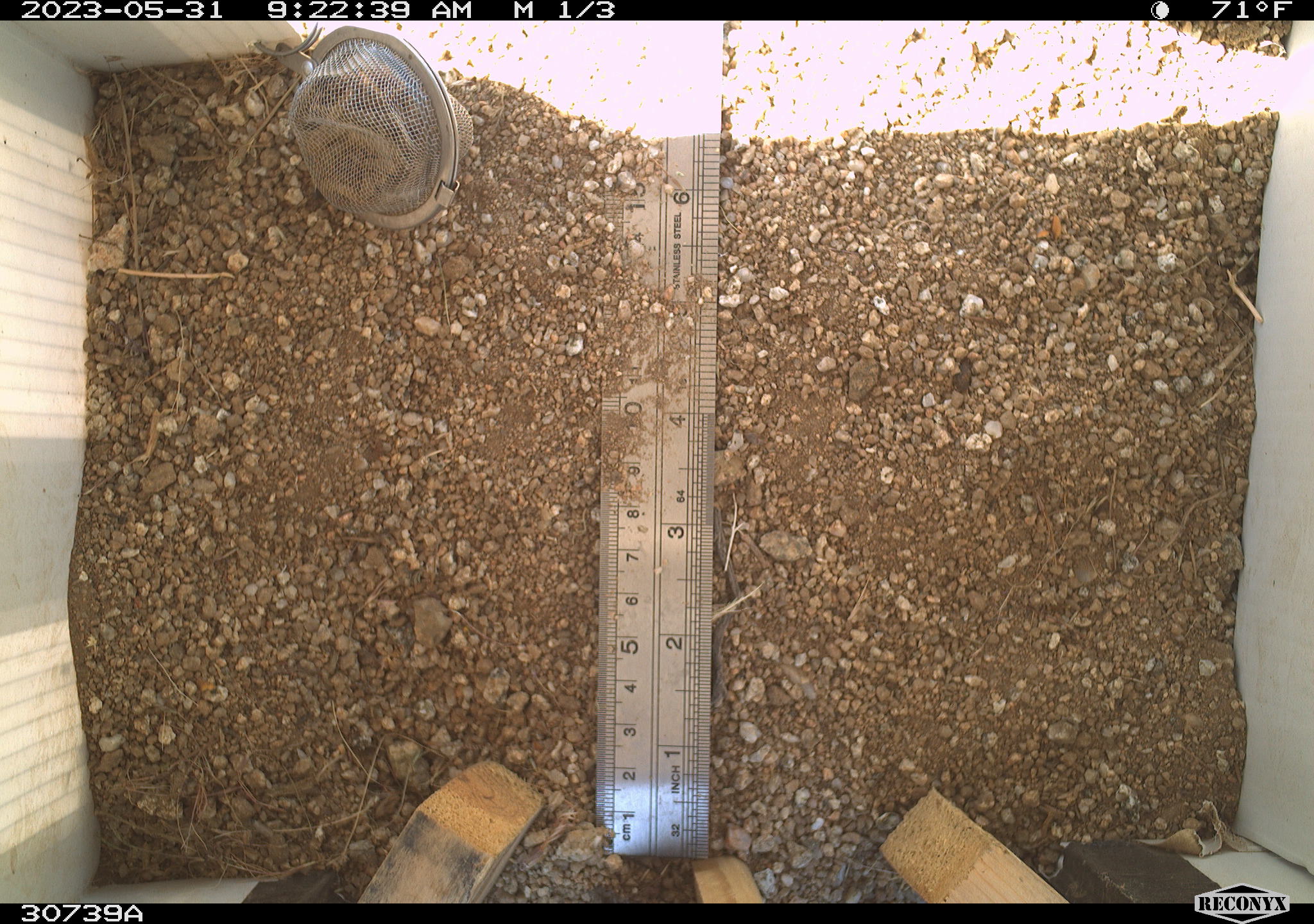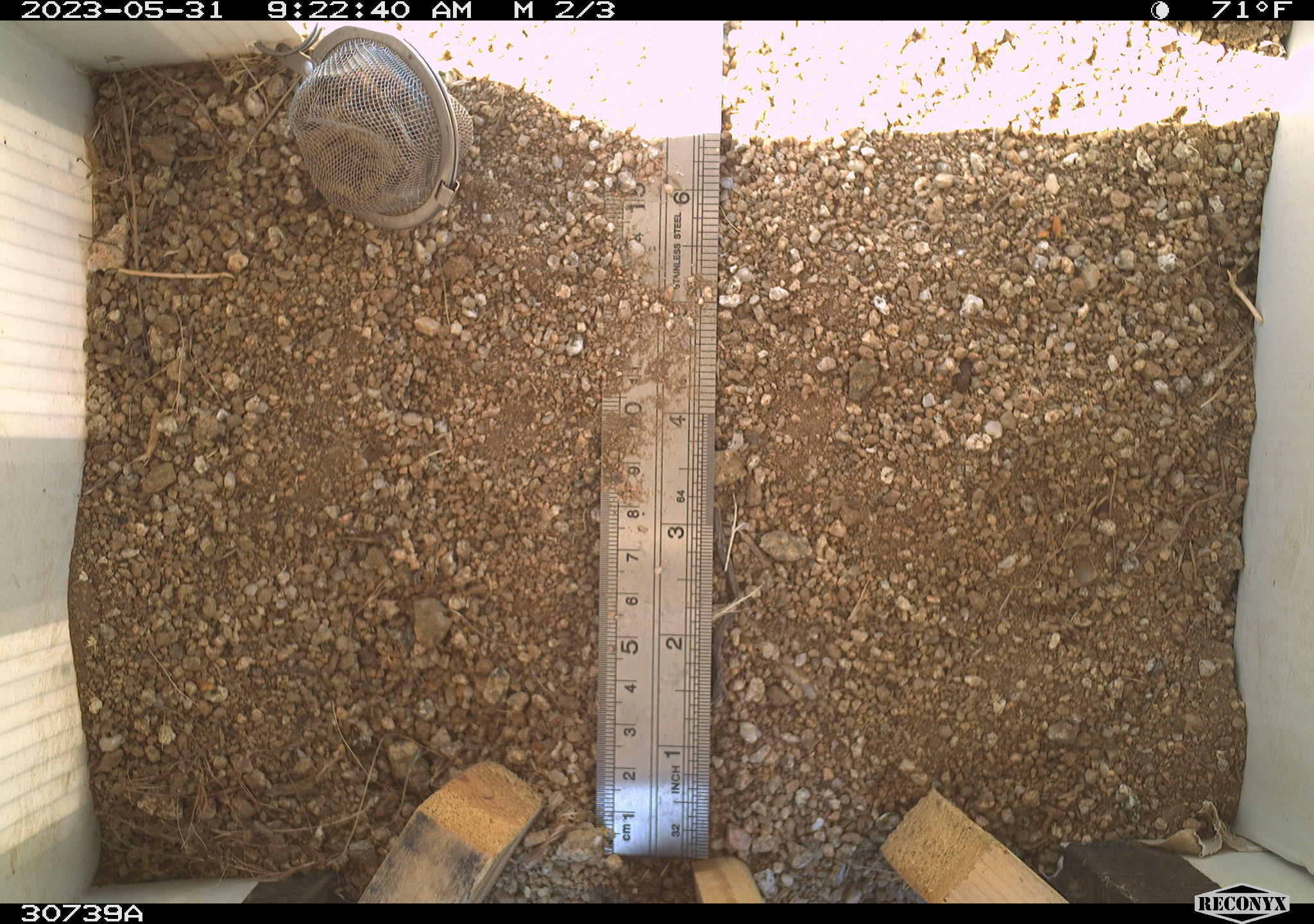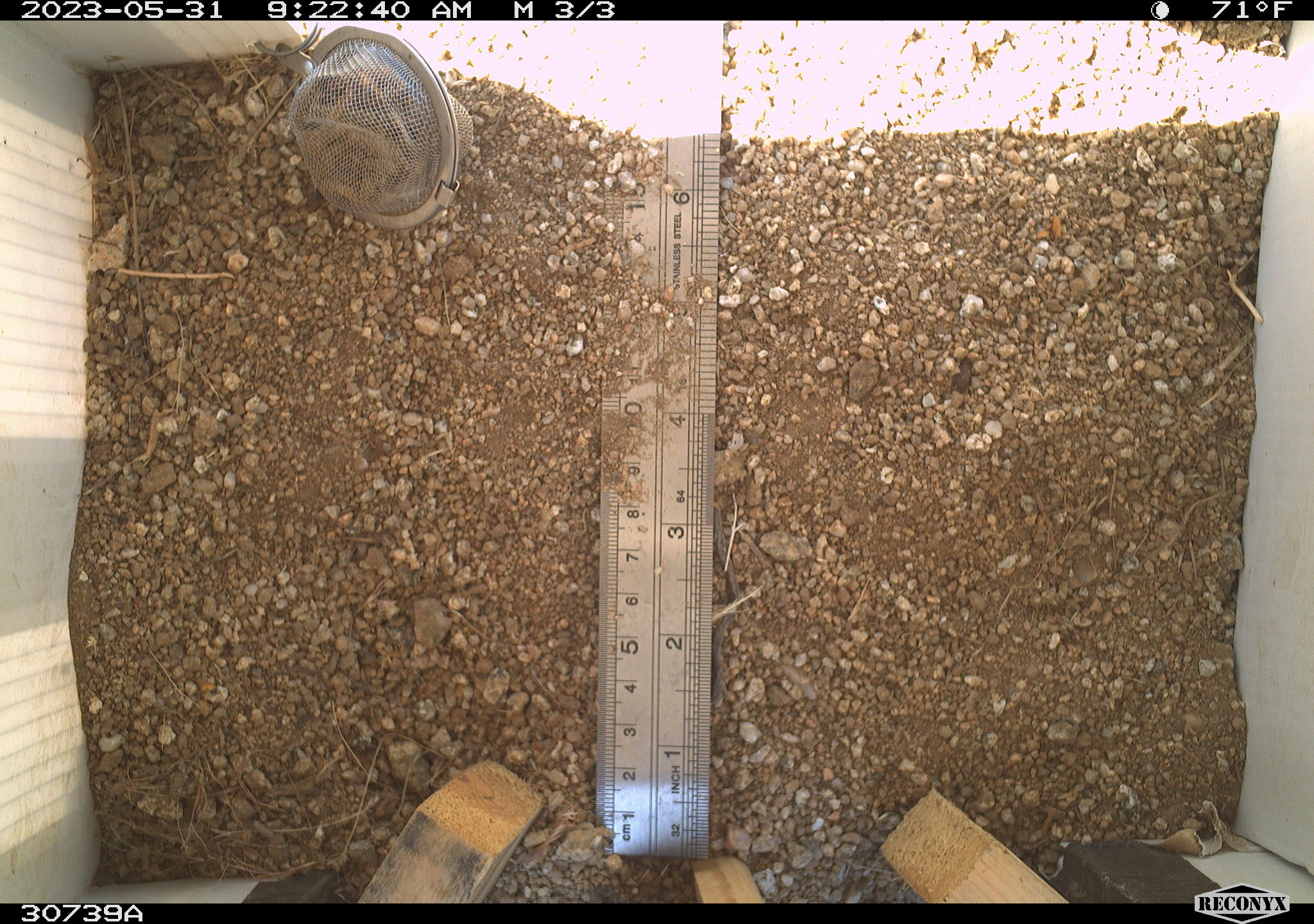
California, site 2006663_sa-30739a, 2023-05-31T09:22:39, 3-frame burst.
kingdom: Animalia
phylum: Chordata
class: Mammalia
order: Rodentia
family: Sciuridae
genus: Ammospermophilus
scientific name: Ammospermophilus leucurus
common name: white-tailed antelope squirrel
White-tailed antelope squirrel (Ammospermophilus leucurus).